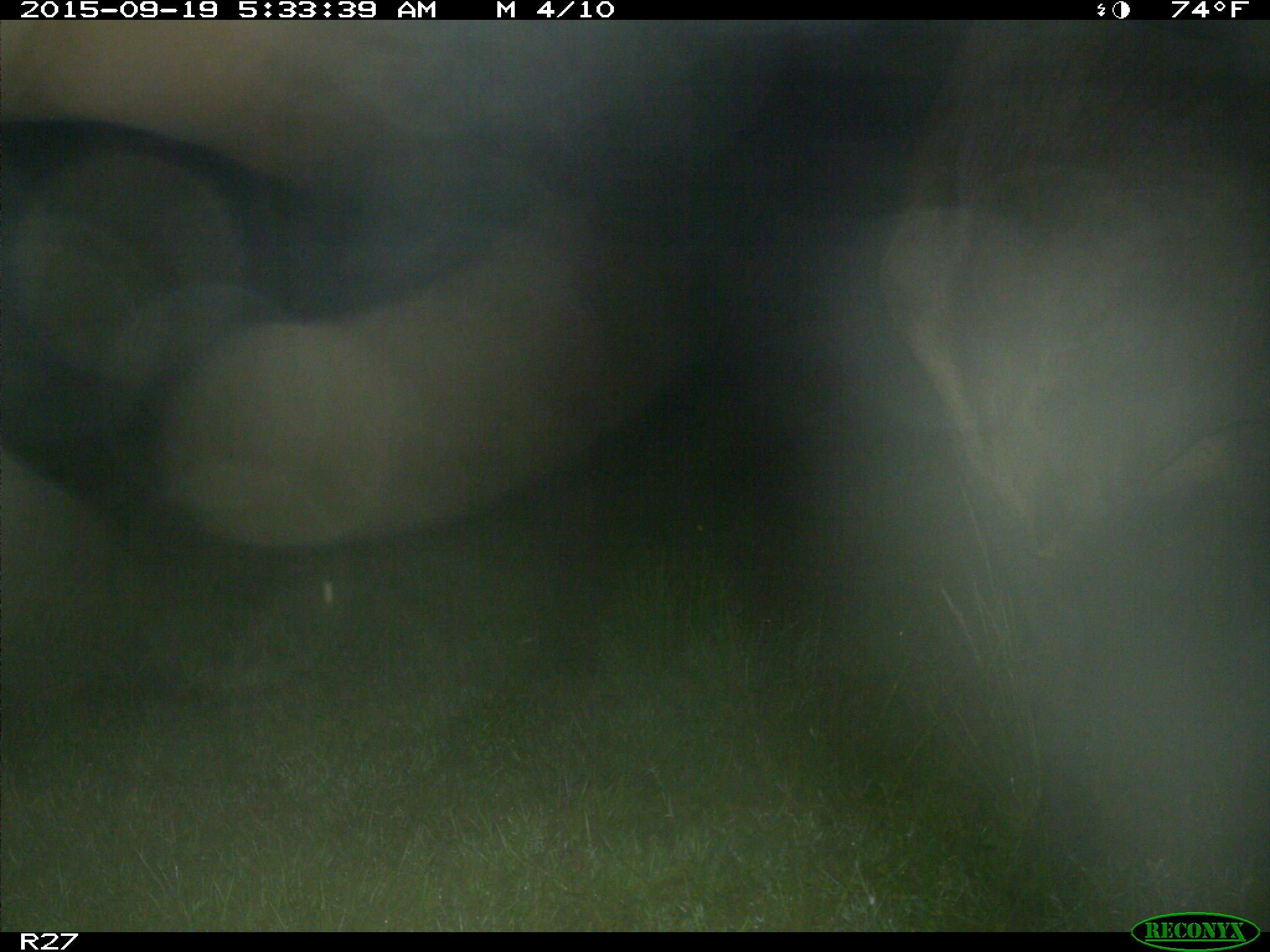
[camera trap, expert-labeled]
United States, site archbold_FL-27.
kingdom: Animalia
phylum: Chordata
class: Mammalia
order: Artiodactyla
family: Bovidae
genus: Bos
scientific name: Bos taurus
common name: domestic cow